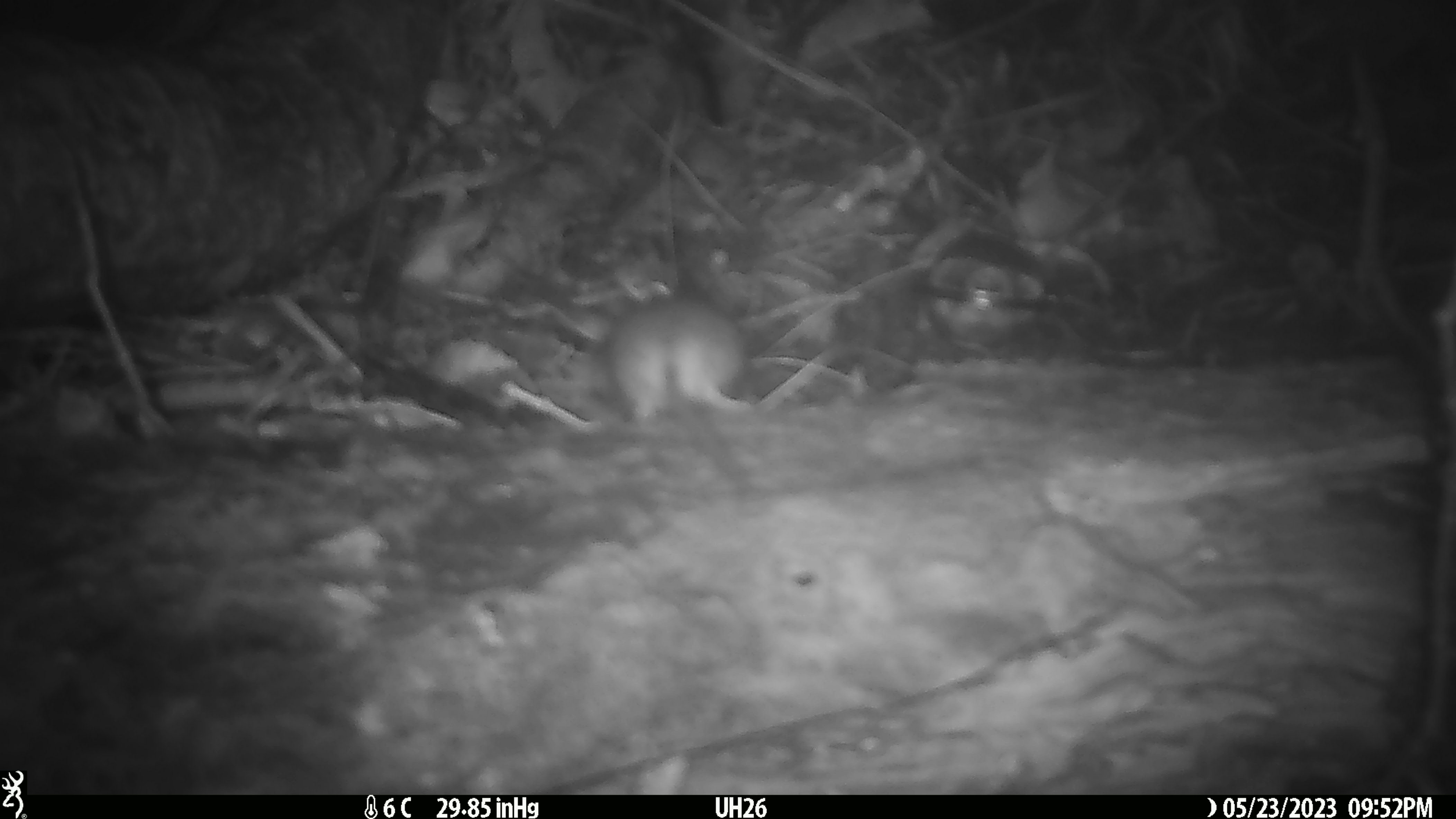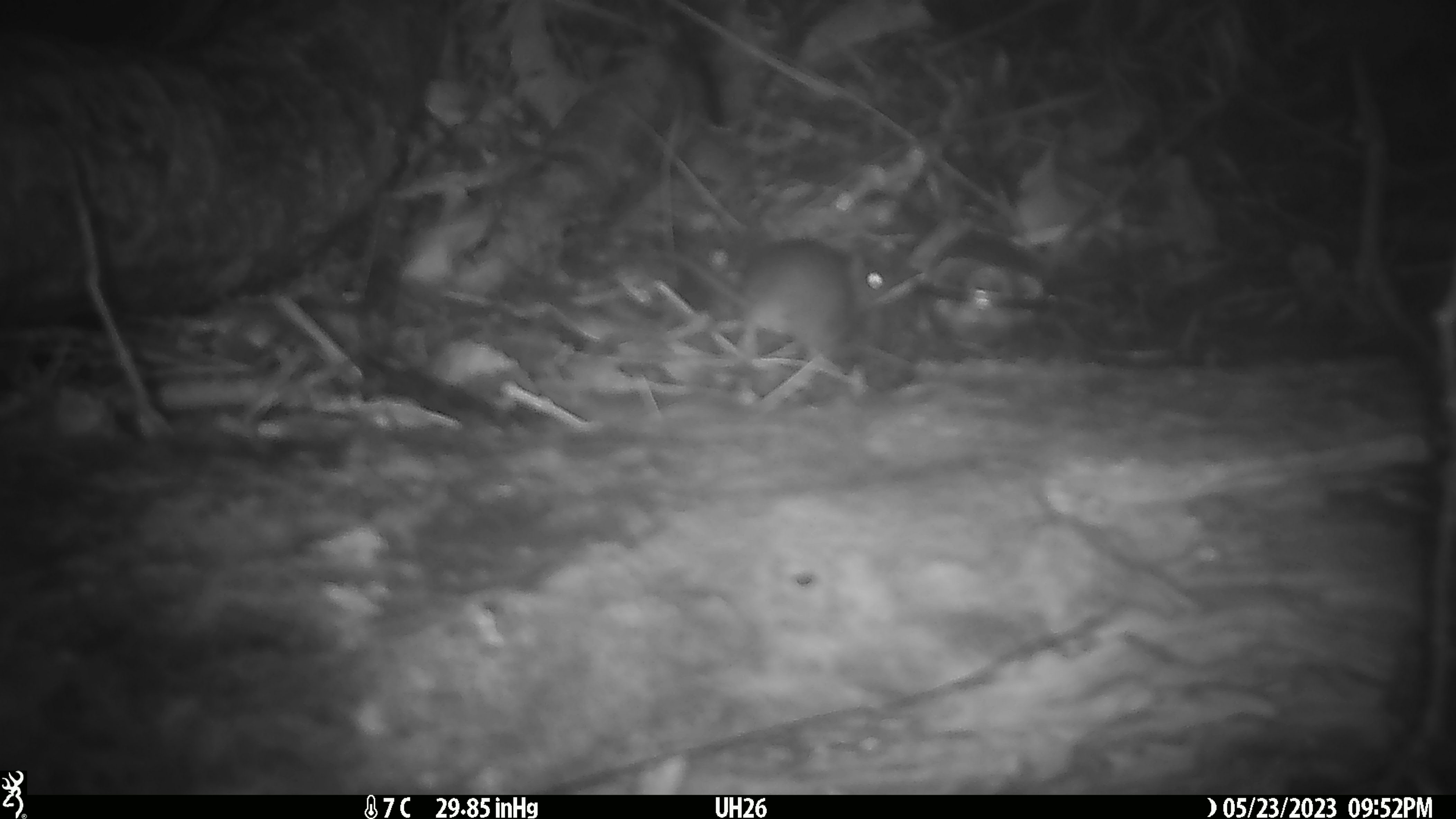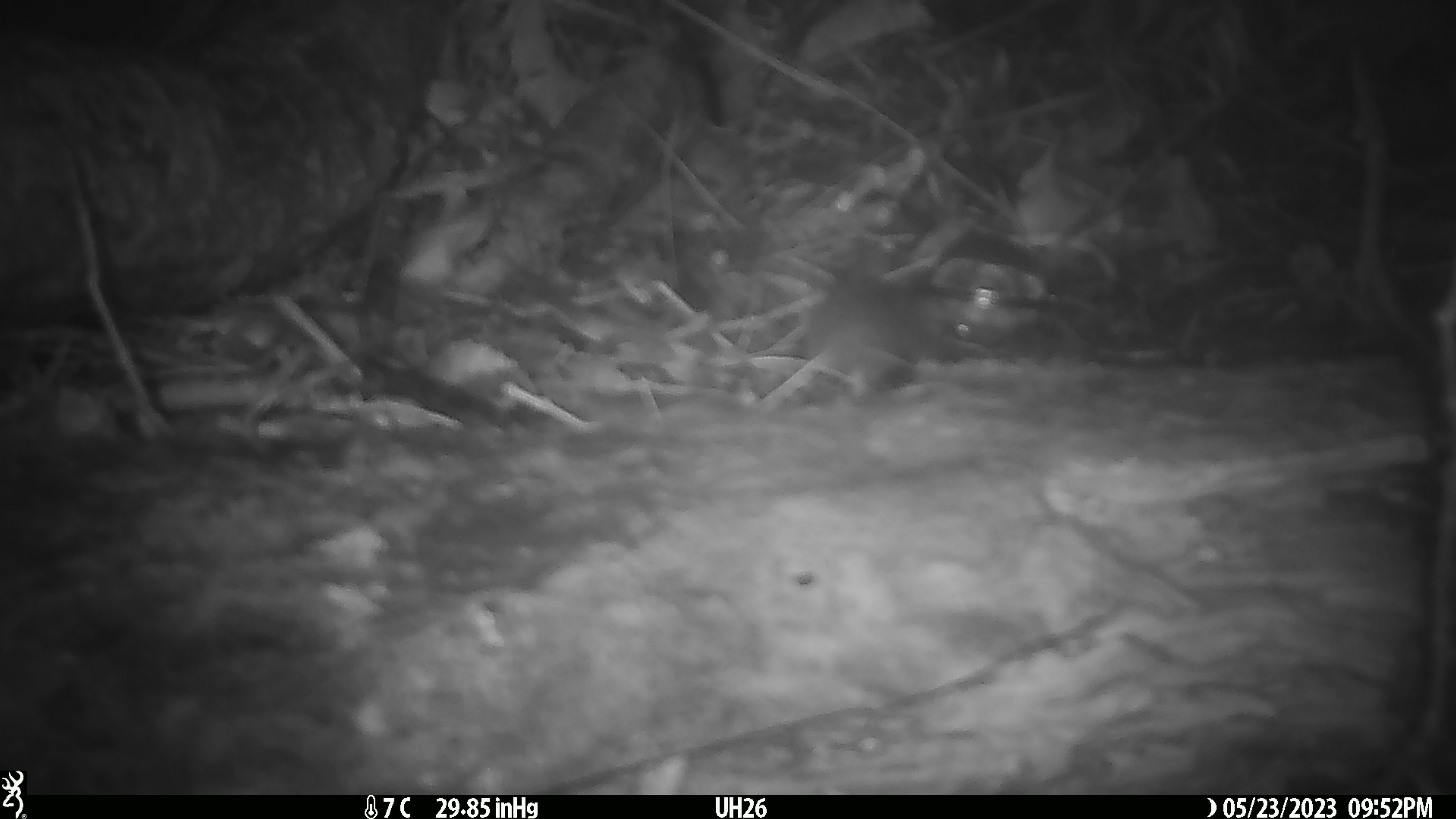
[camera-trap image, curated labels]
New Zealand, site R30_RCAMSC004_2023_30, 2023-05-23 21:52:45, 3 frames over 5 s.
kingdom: Animalia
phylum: Chordata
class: Mammalia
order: Rodentia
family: Muridae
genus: Mus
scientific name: Mus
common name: mouse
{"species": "mouse (Mus)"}